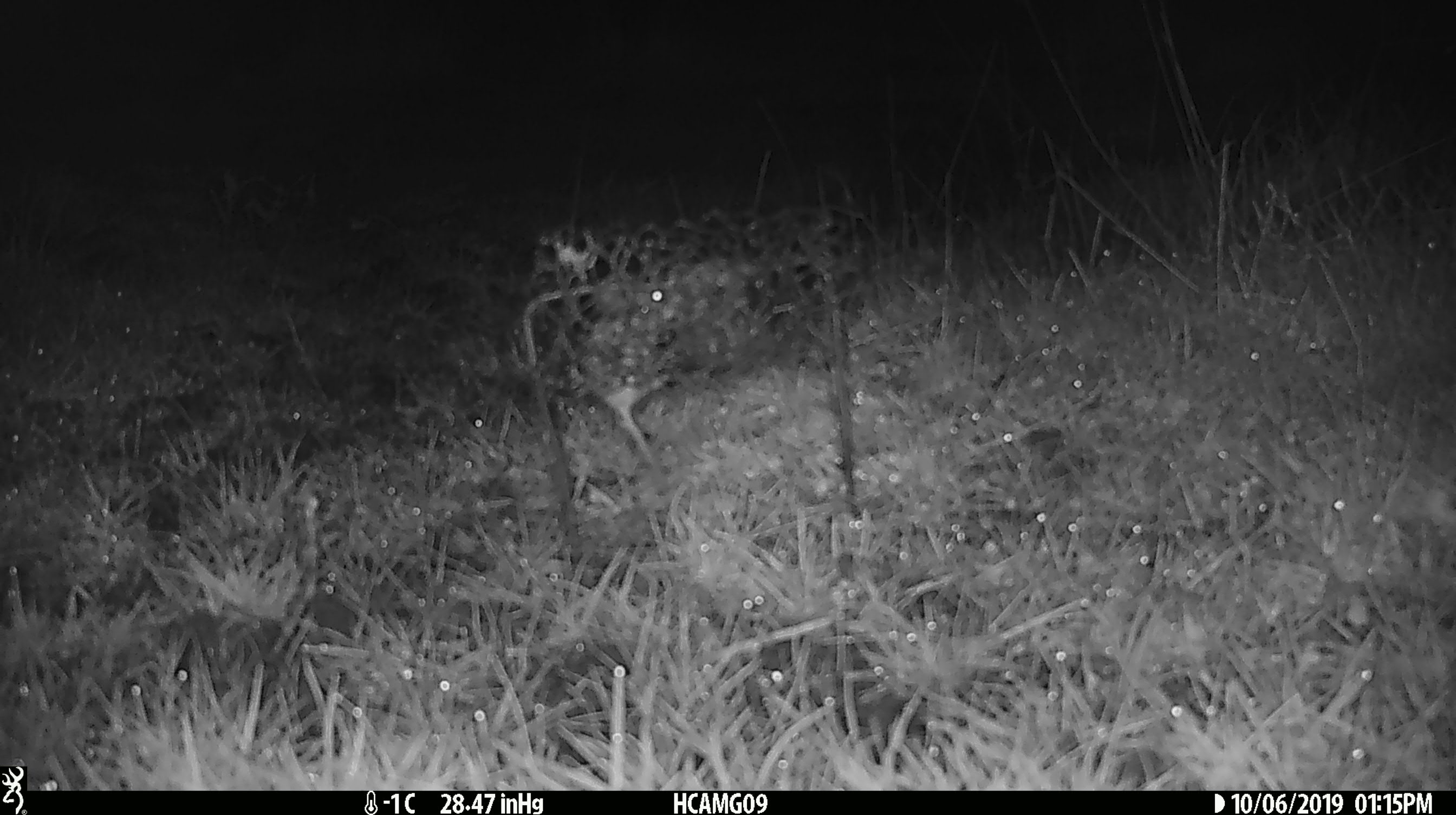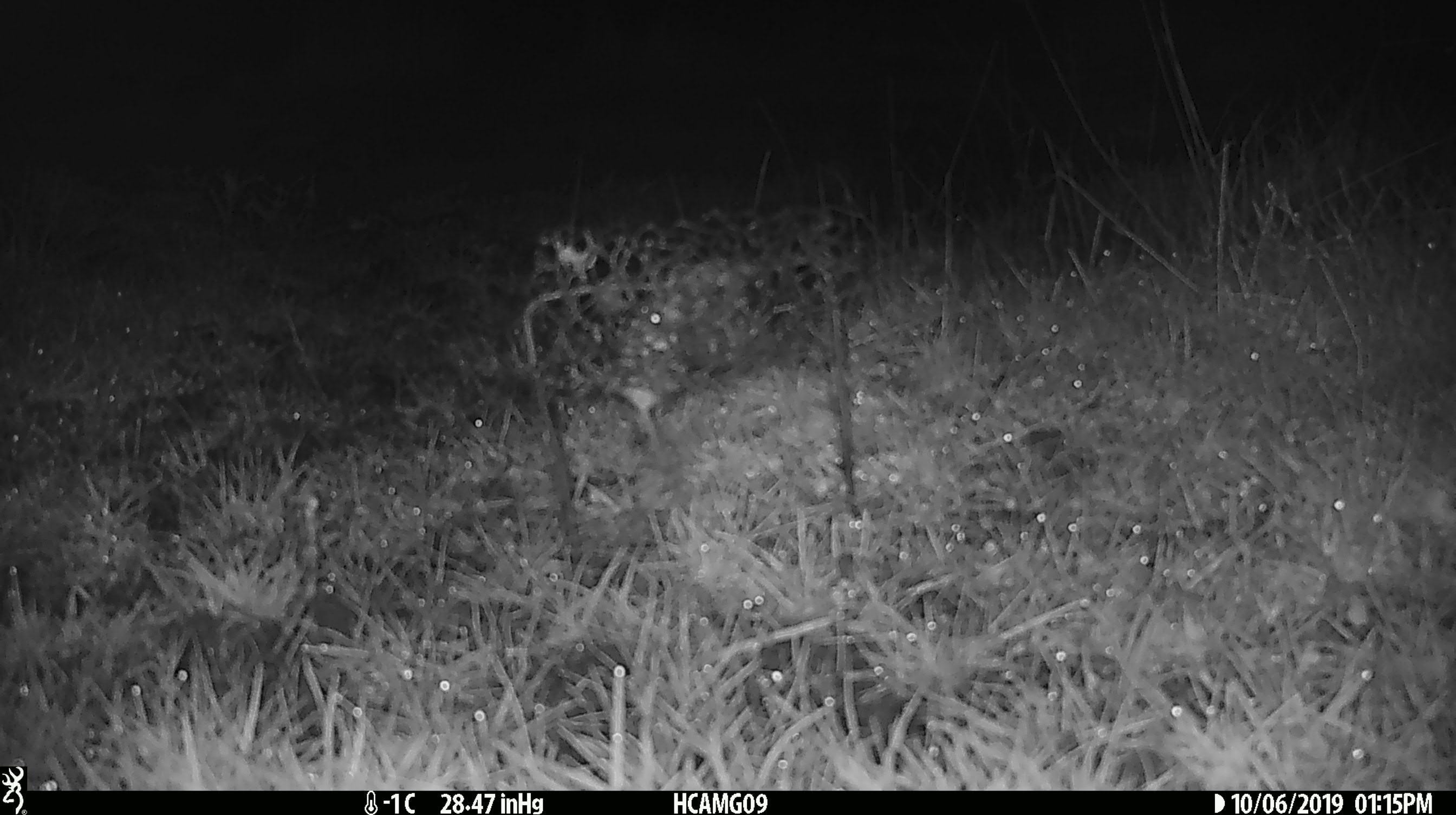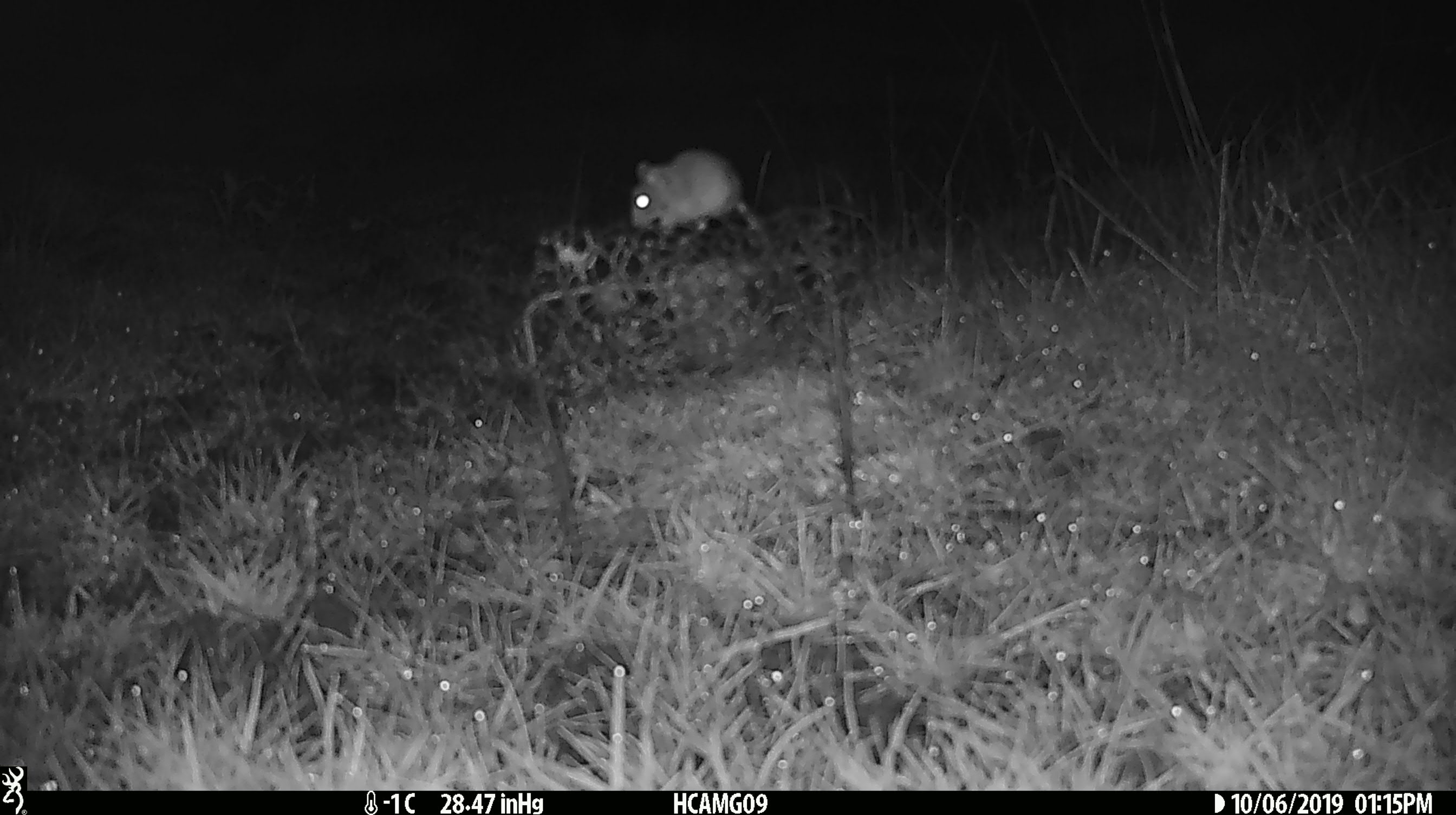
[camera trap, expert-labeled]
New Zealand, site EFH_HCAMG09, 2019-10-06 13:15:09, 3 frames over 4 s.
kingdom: Animalia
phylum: Chordata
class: Mammalia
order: Rodentia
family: Muridae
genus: Mus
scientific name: Mus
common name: mouse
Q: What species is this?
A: Mouse (Mus).